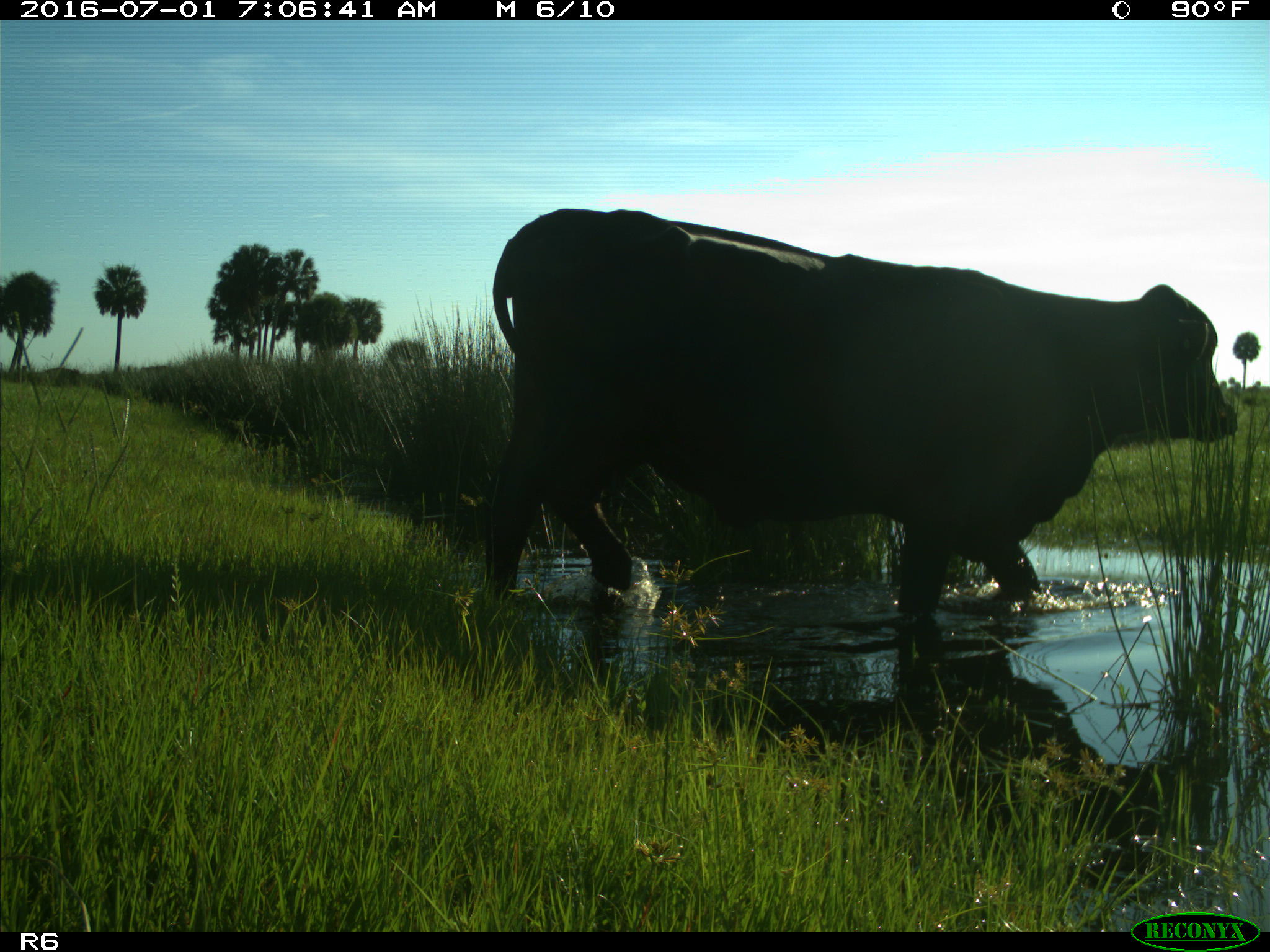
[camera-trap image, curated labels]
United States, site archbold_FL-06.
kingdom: Animalia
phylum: Chordata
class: Mammalia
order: Artiodactyla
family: Bovidae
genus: Bos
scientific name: Bos taurus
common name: domestic cow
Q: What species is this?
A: Bos taurus (domestic cow).